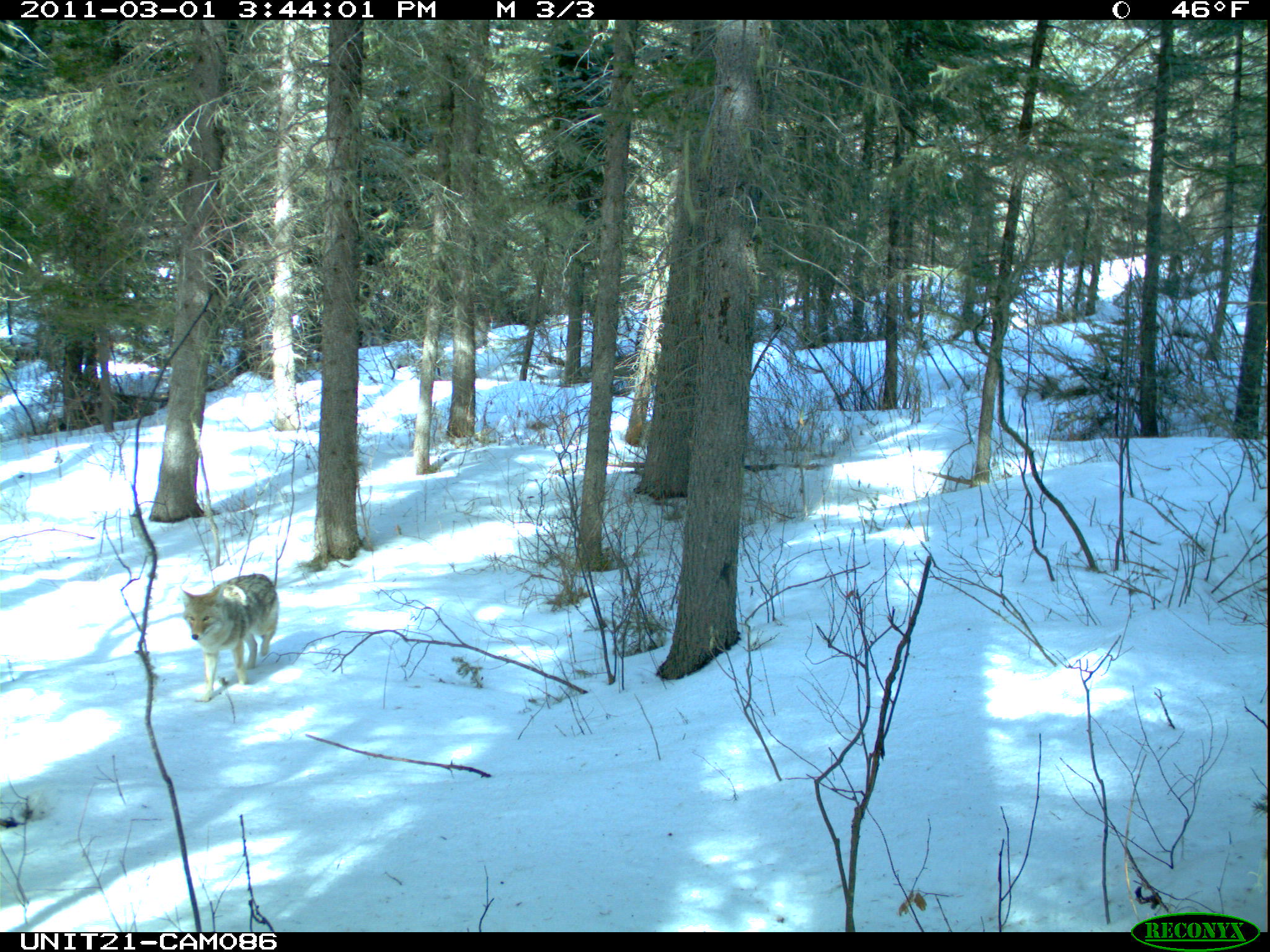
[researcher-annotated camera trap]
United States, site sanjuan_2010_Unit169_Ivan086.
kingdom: Animalia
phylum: Chordata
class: Mammalia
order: Carnivora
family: Canidae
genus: Canis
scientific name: Canis latrans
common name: coyote